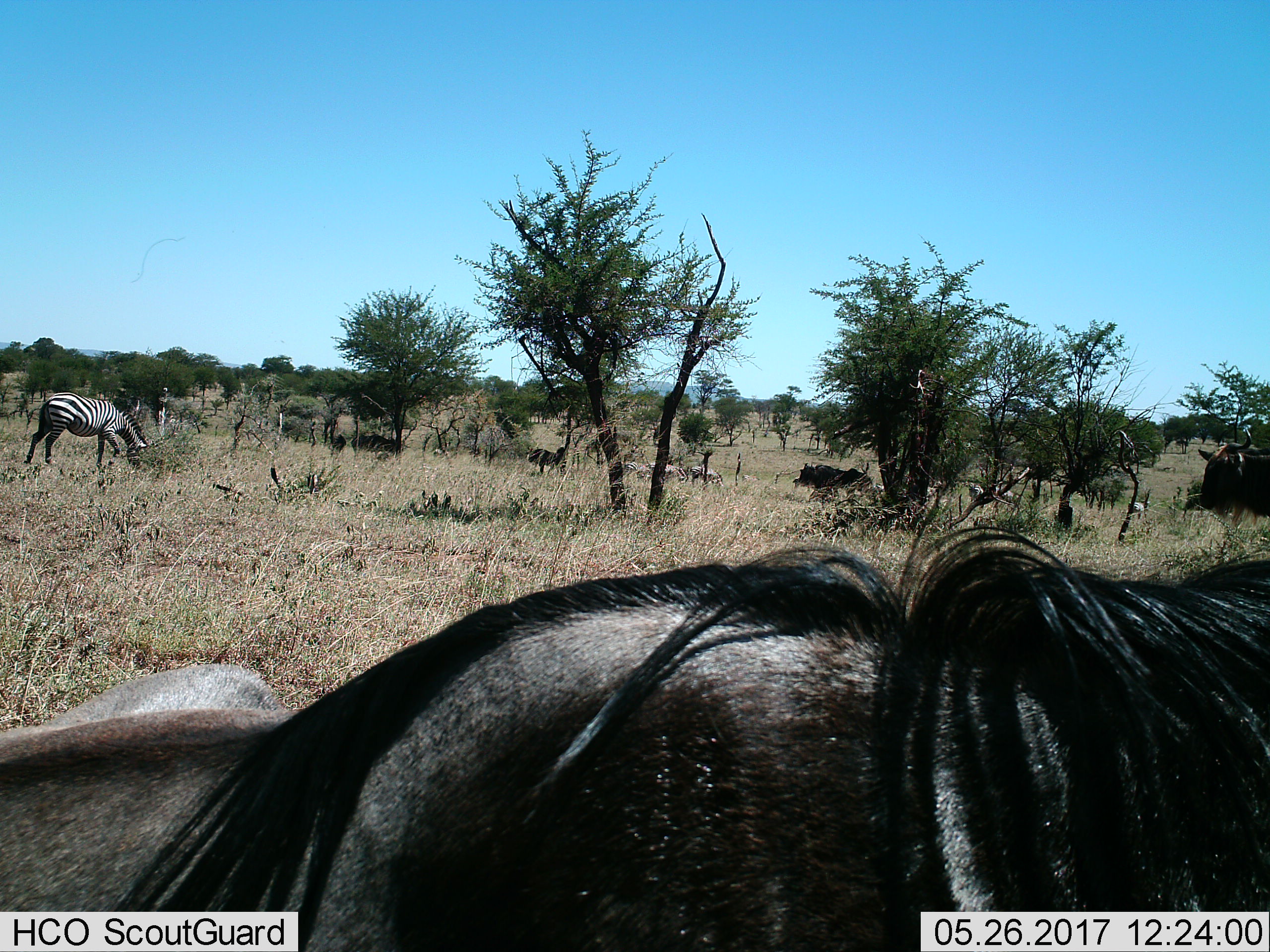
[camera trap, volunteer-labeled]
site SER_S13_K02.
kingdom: Animalia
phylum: Chordata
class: Mammalia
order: Artiodactyla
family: Bovidae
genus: Connochaetes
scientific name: Connochaetes taurinus taurinus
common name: blue wildebeest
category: wildebeestblue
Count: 4.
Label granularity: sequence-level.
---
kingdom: Animalia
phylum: Chordata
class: Mammalia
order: Perissodactyla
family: Equidae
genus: Equus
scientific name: Equus quagga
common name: plains zebra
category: zebraplains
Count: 7.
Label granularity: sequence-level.